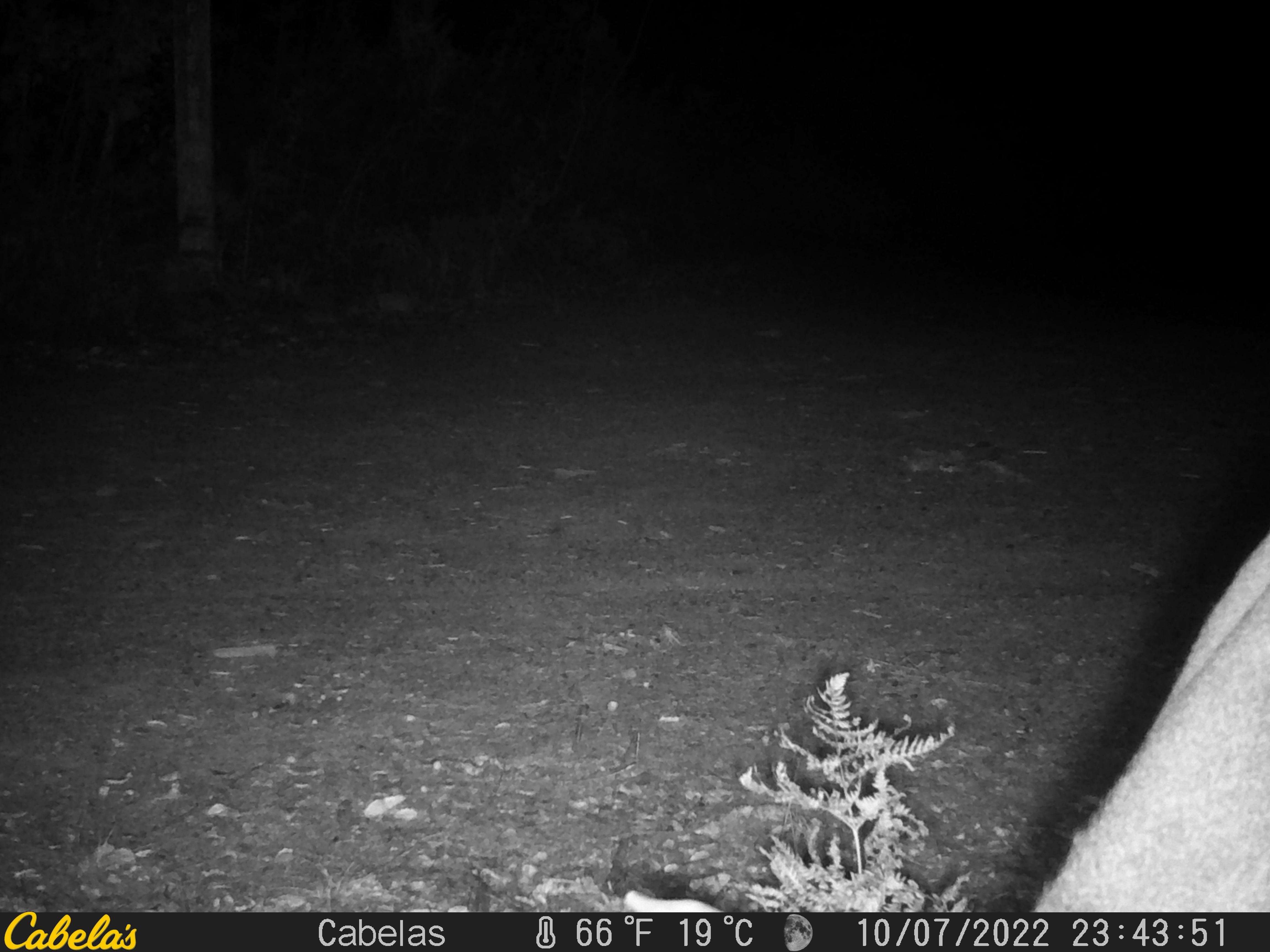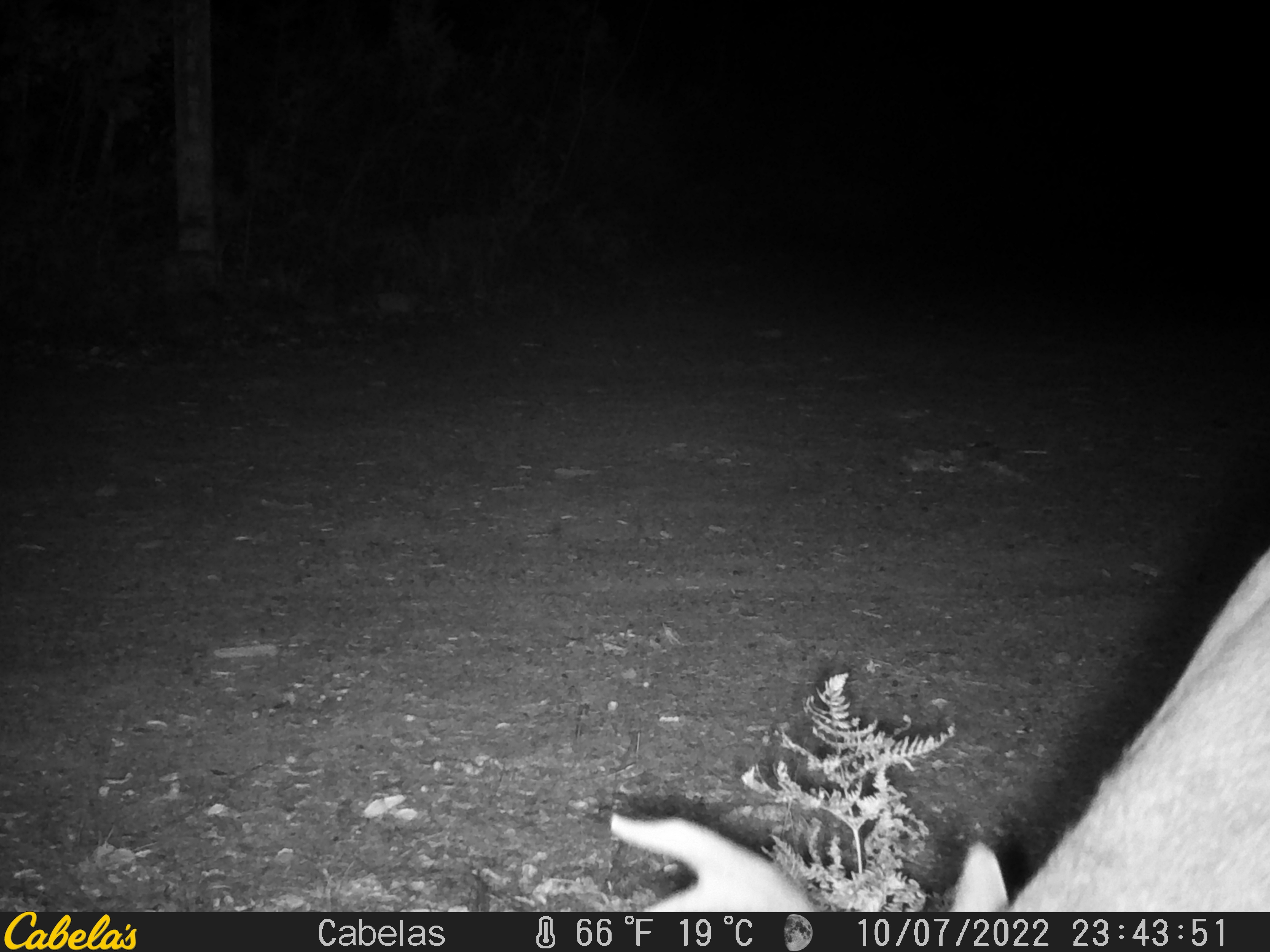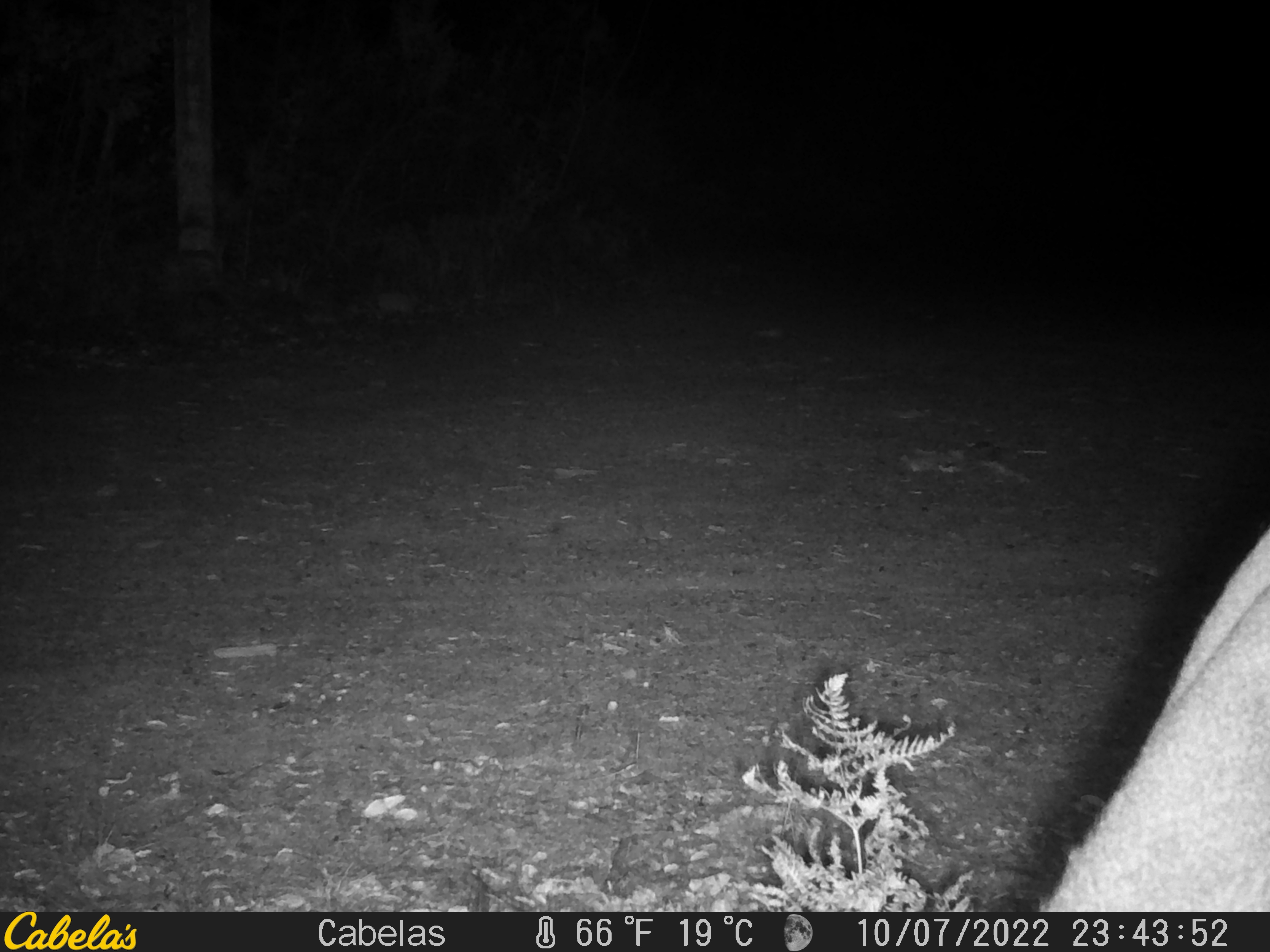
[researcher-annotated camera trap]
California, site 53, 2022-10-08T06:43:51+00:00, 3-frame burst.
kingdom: Animalia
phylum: Chordata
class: Mammalia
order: Artiodactyla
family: Cervidae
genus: Odocoileus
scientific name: Odocoileus hemionus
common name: mule deer